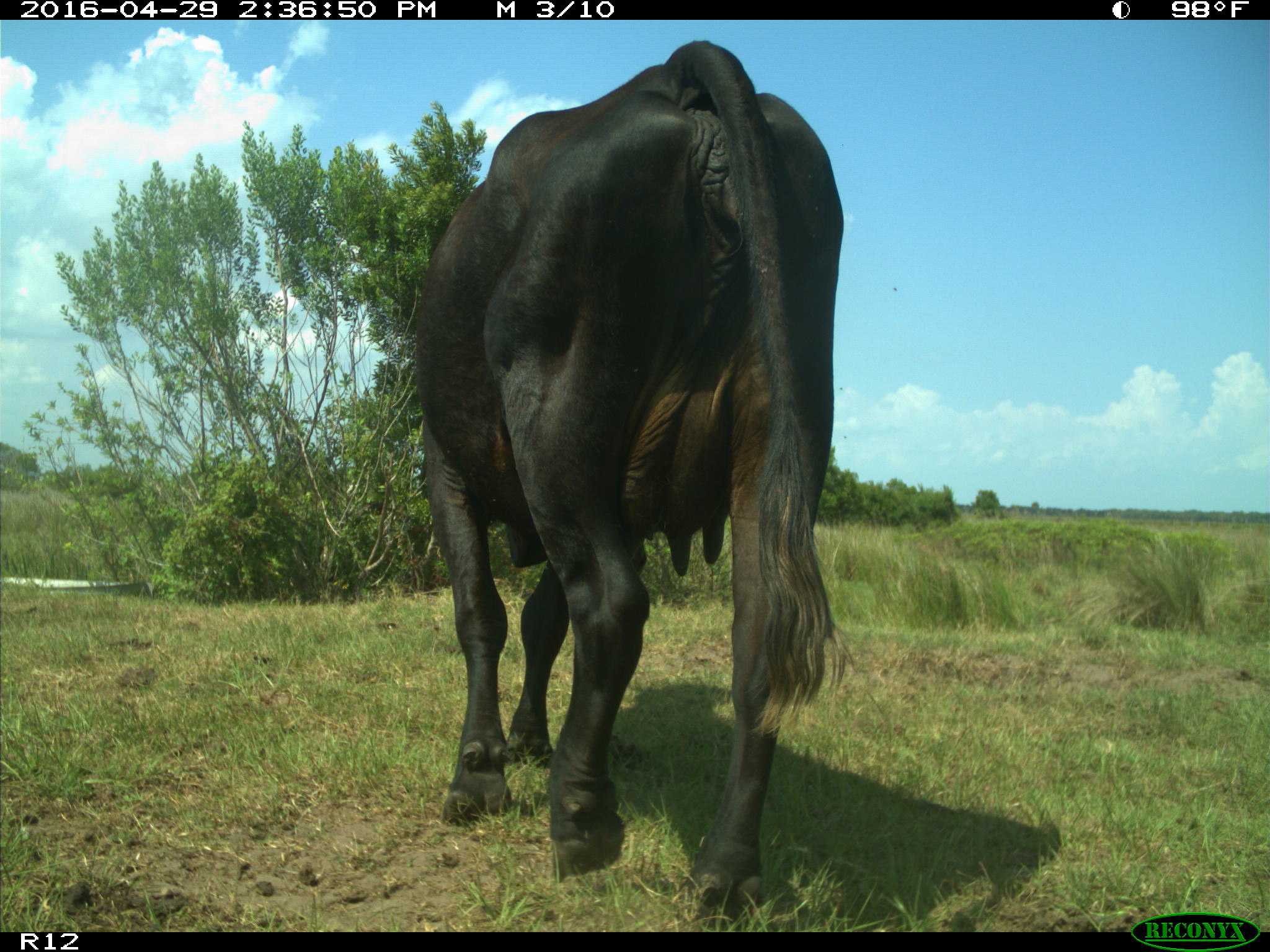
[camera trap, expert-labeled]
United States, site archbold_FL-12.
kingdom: Animalia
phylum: Chordata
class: Mammalia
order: Artiodactyla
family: Bovidae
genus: Bos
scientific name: Bos taurus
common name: domestic cow